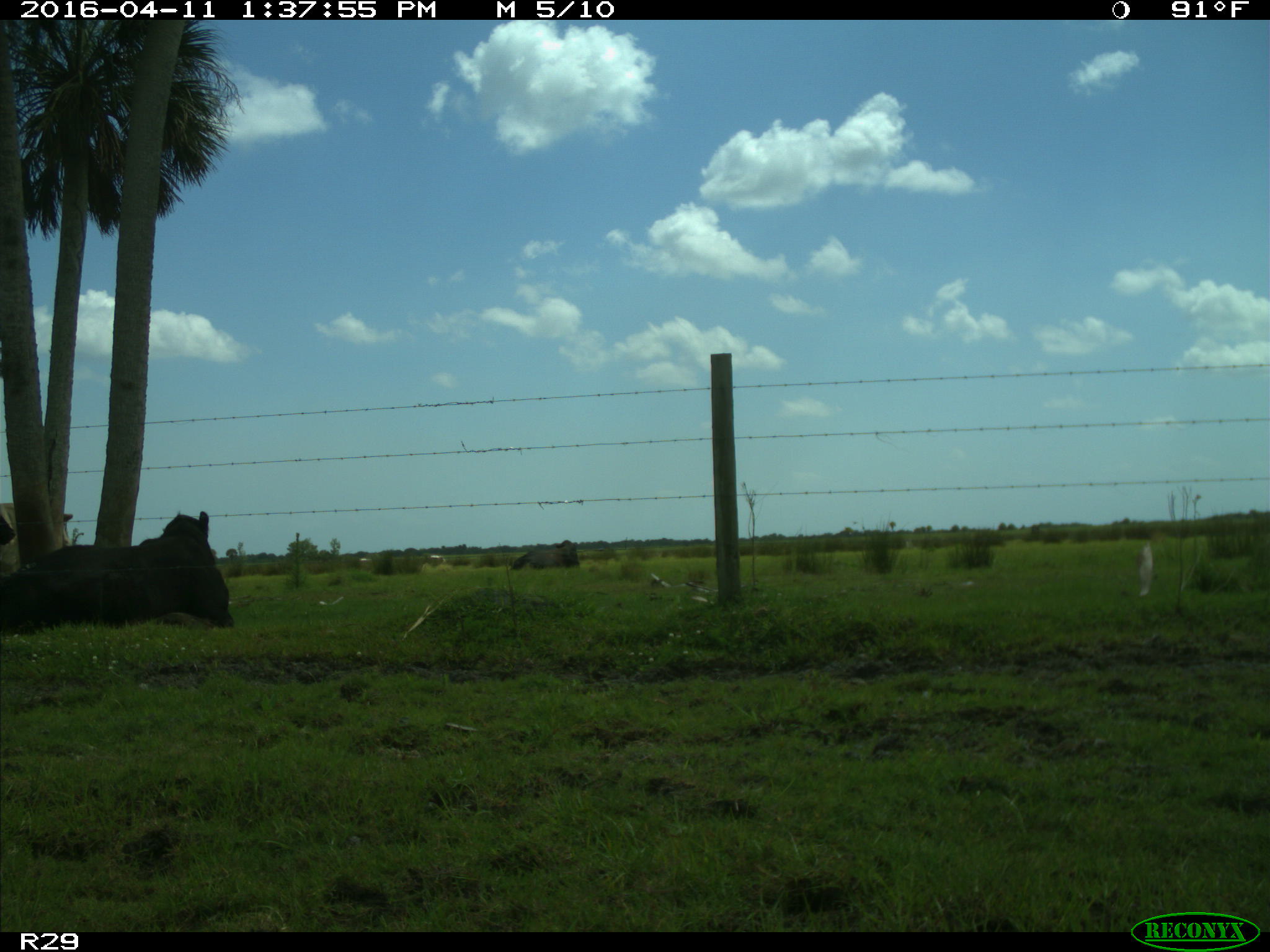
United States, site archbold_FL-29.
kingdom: Animalia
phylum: Chordata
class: Mammalia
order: Artiodactyla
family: Bovidae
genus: Bos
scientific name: Bos taurus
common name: domestic cow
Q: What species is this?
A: Bos taurus (domestic cow).